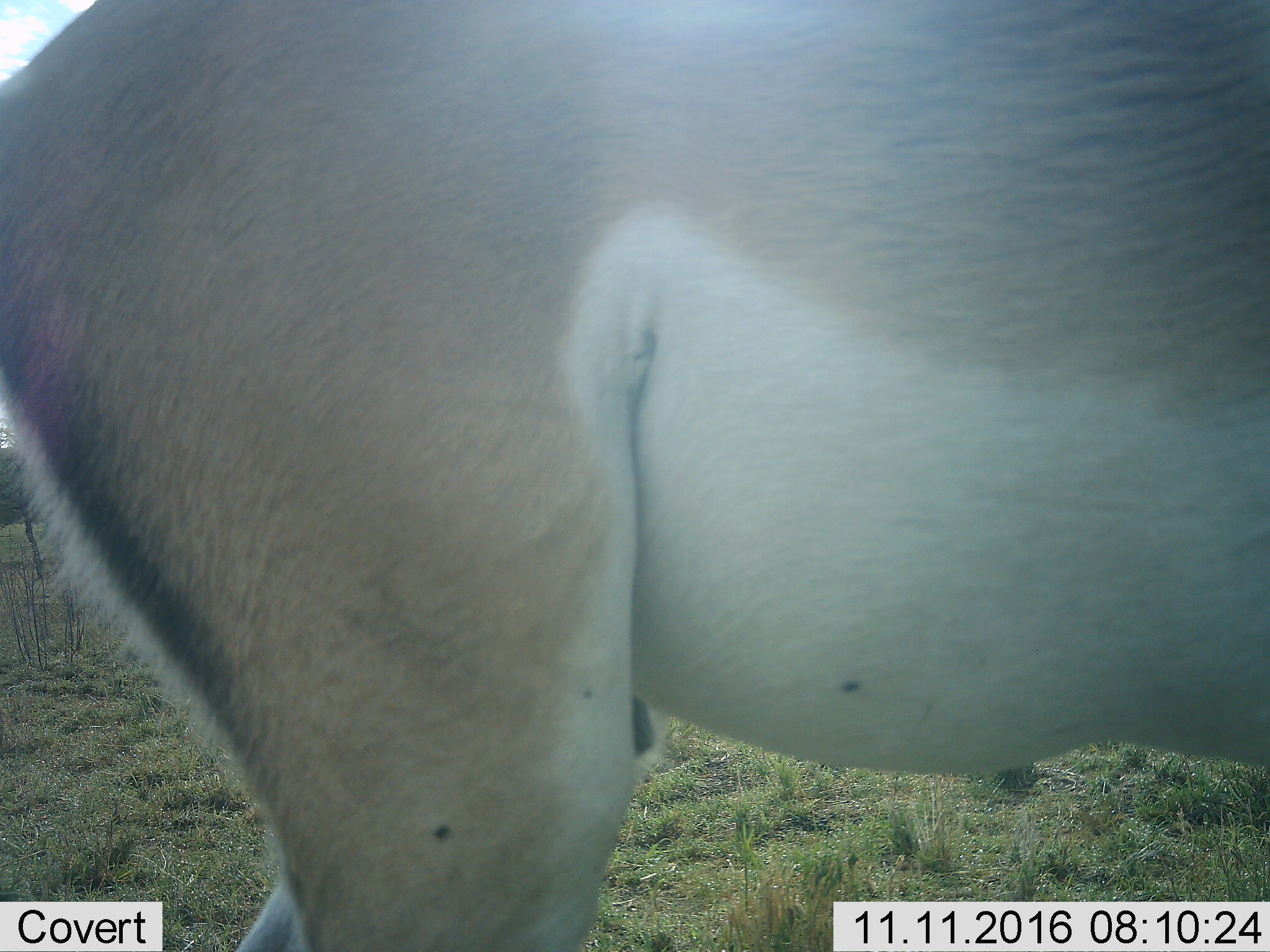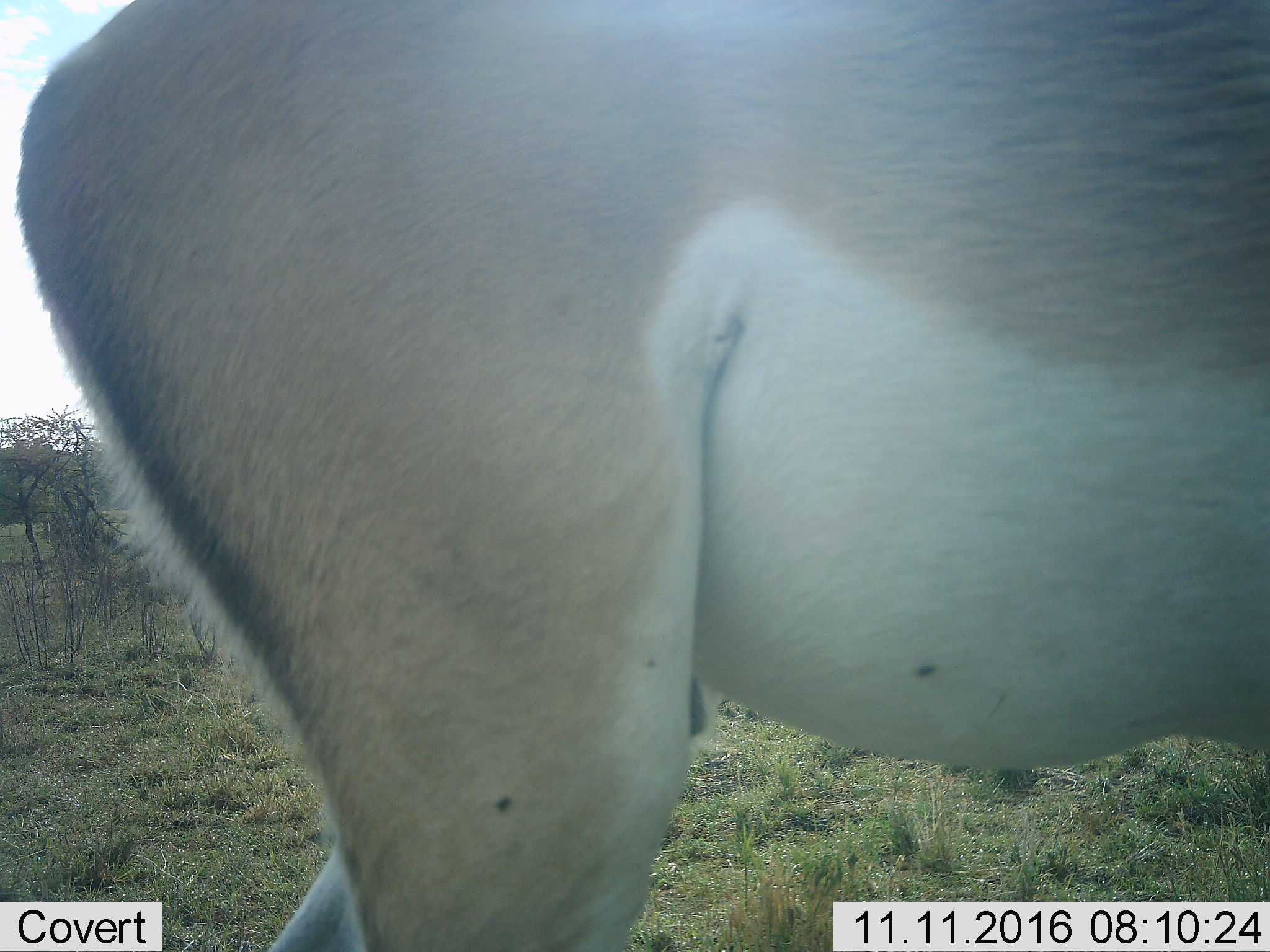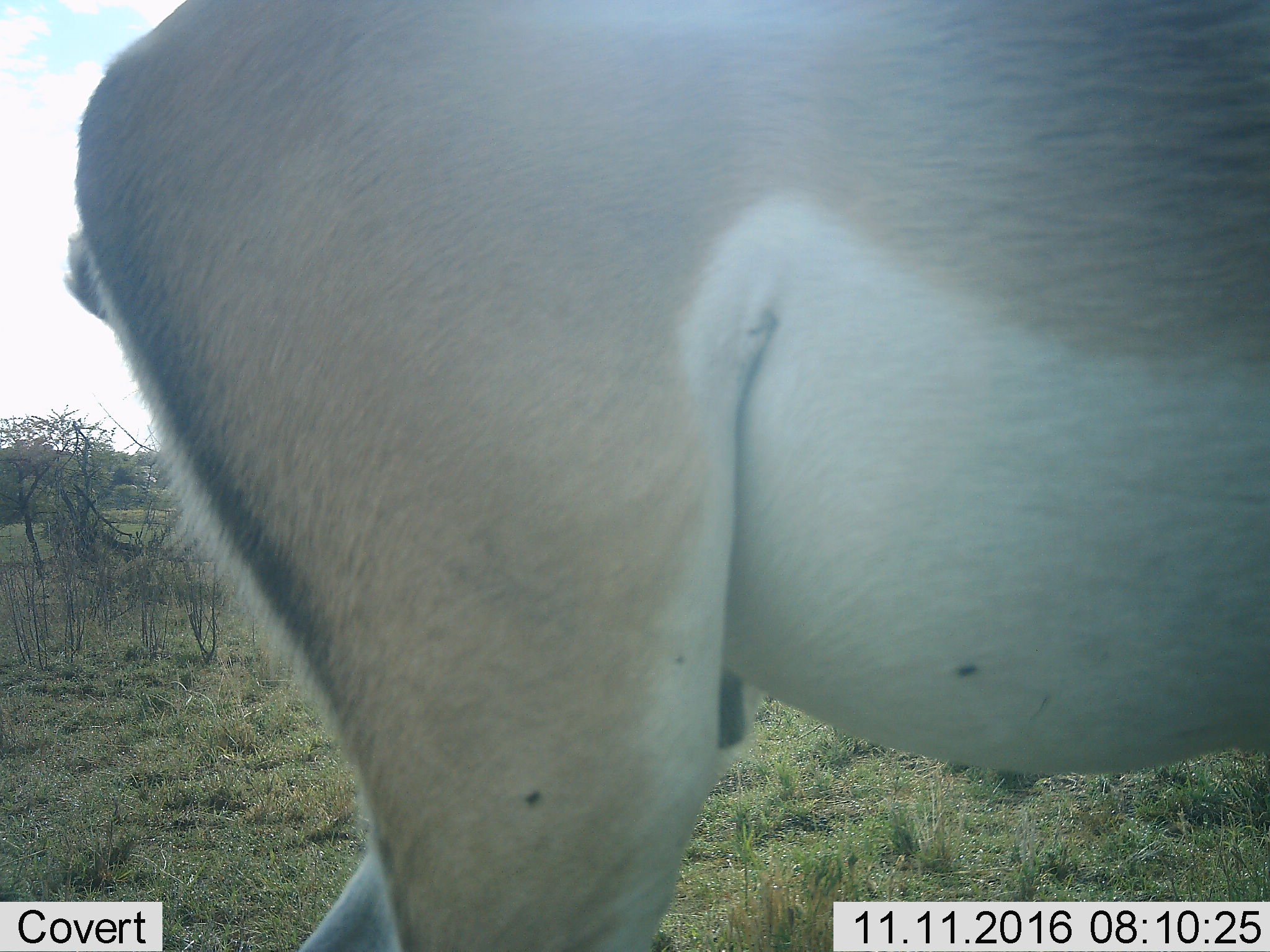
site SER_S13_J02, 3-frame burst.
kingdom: Animalia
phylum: Chordata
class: Mammalia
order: Artiodactyla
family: Bovidae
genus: Eudorcas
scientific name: Eudorcas thomsonii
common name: thomson's gazelle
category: gazellethomsons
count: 1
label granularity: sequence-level